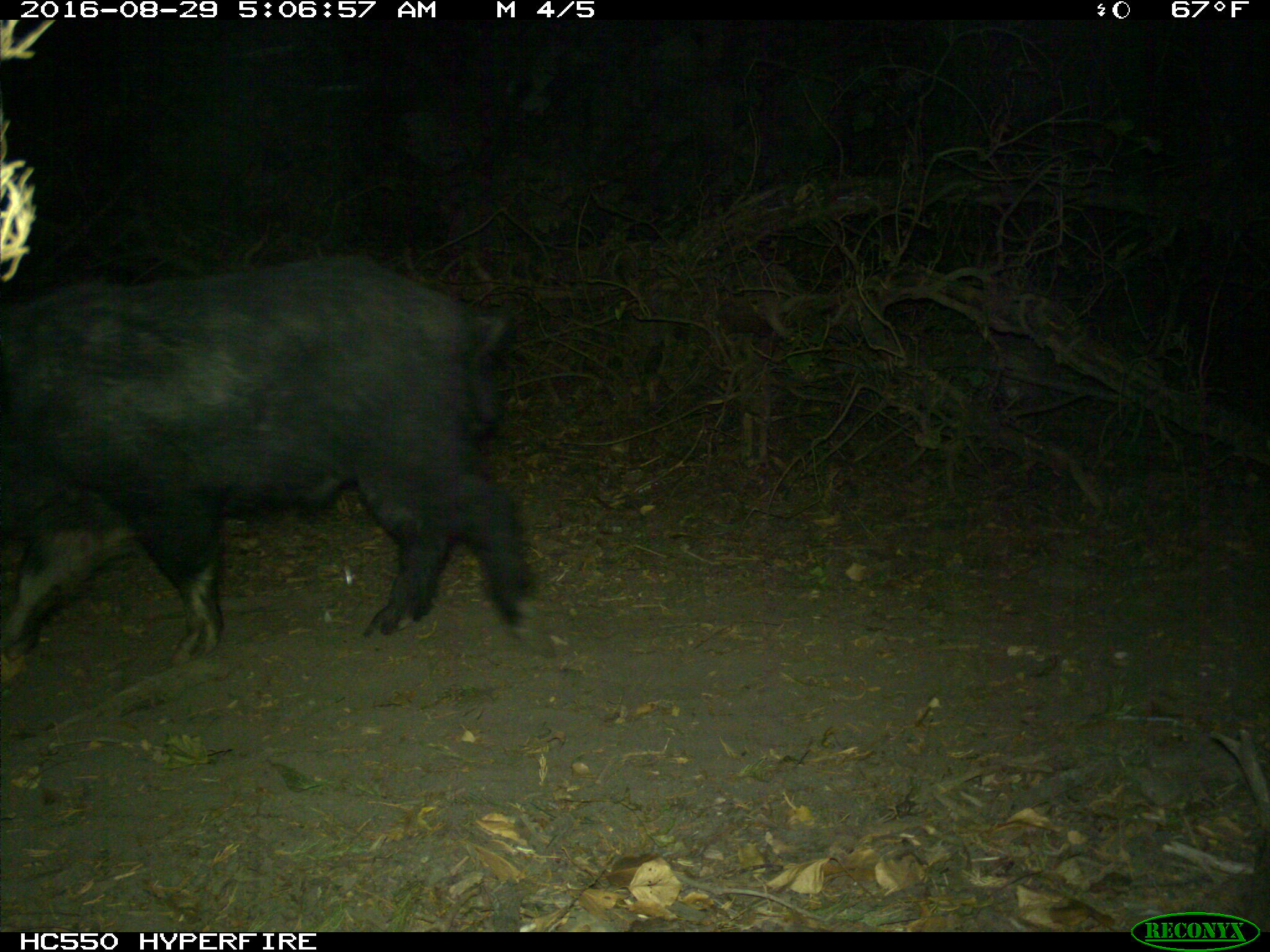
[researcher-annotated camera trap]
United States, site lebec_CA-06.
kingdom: Animalia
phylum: Chordata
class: Mammalia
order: Artiodactyla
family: Suidae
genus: Sus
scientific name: Sus scrofa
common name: wild boar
Sus scrofa (wild boar).